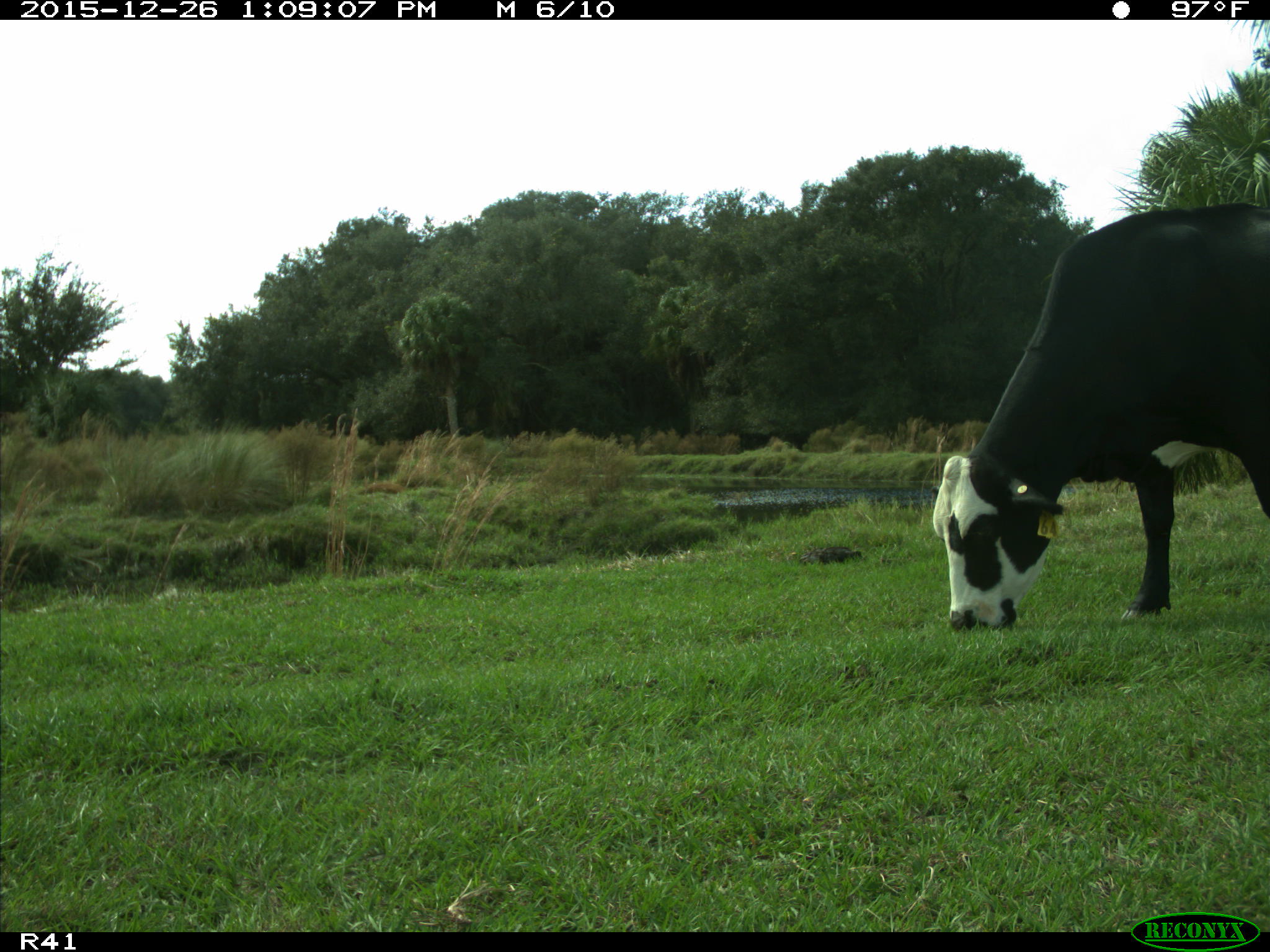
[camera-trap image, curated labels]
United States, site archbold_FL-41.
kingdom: Animalia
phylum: Chordata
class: Mammalia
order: Artiodactyla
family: Bovidae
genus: Bos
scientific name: Bos taurus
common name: domestic cow